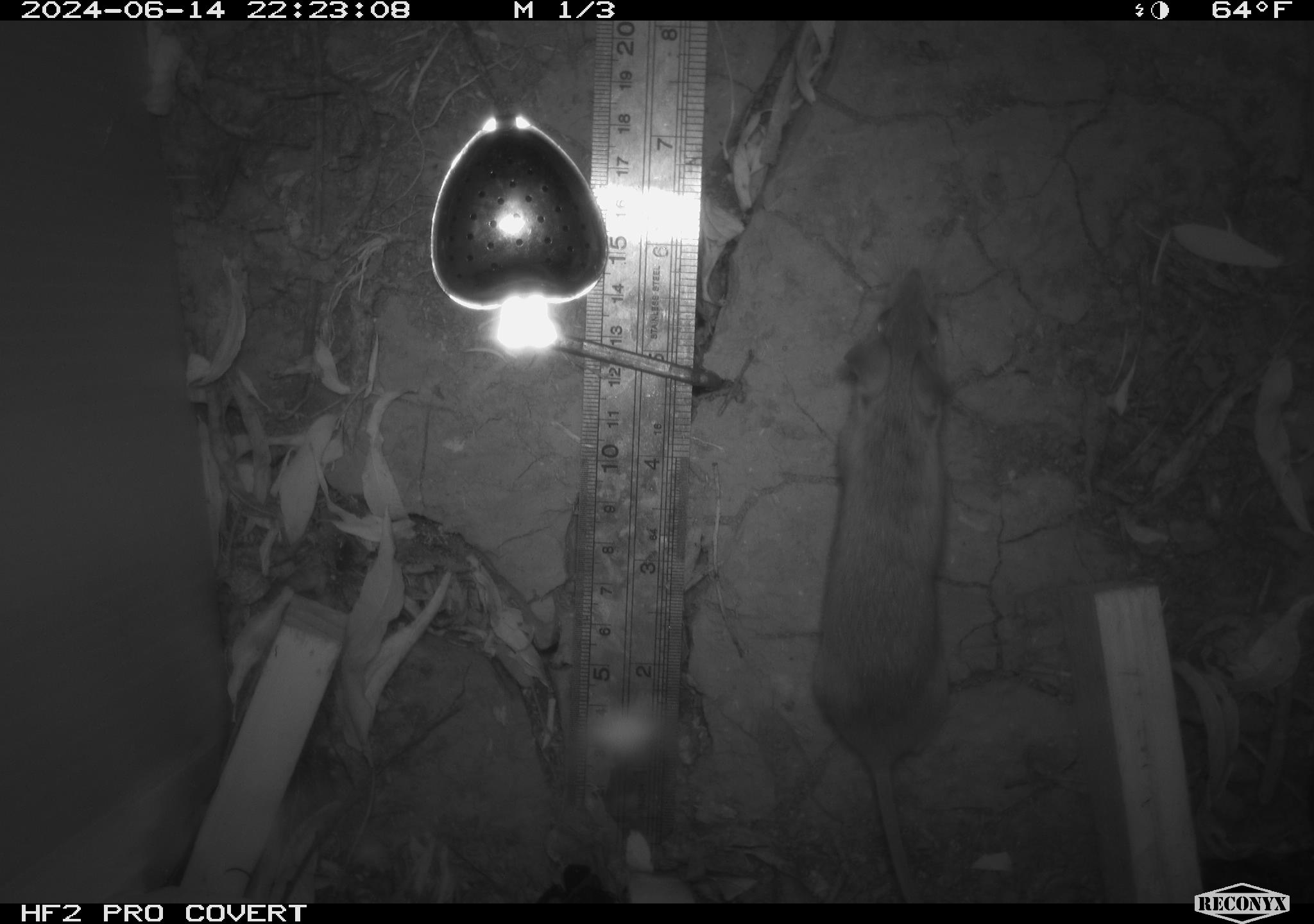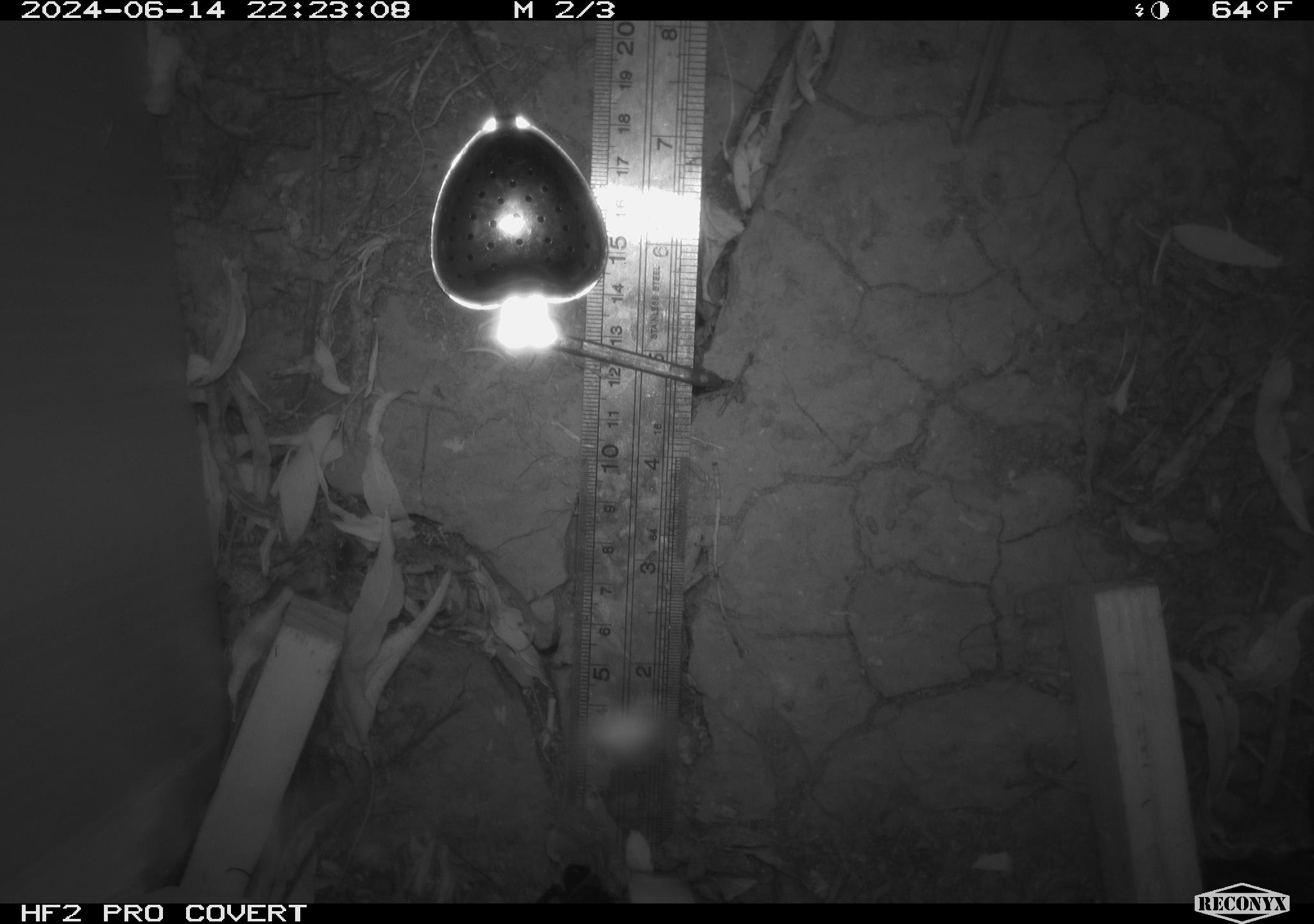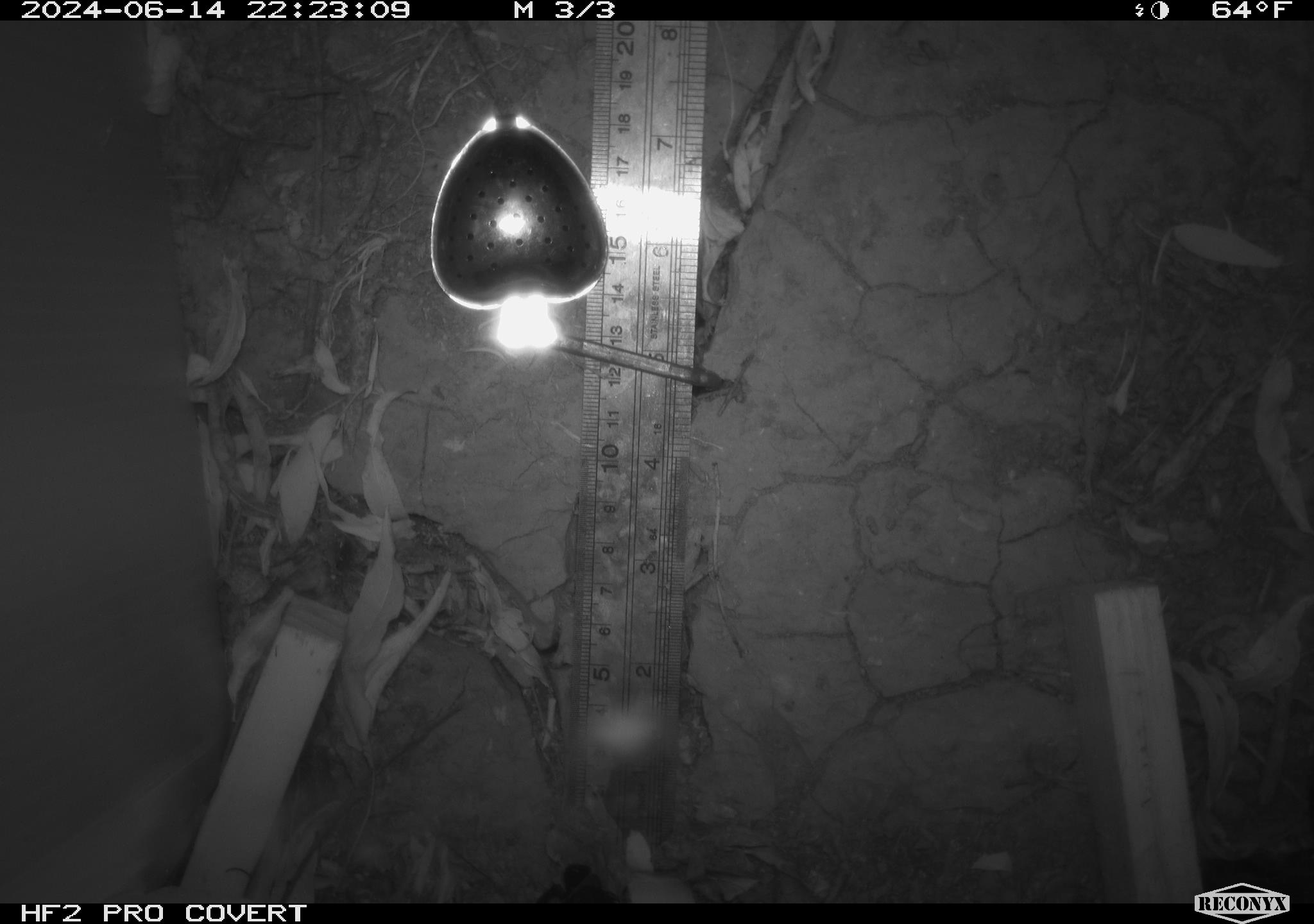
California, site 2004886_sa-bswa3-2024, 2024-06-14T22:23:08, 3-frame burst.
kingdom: Animalia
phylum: Chordata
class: Mammalia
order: Rodentia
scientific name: Rodentia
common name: mouse species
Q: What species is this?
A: Mouse species (Rodentia).